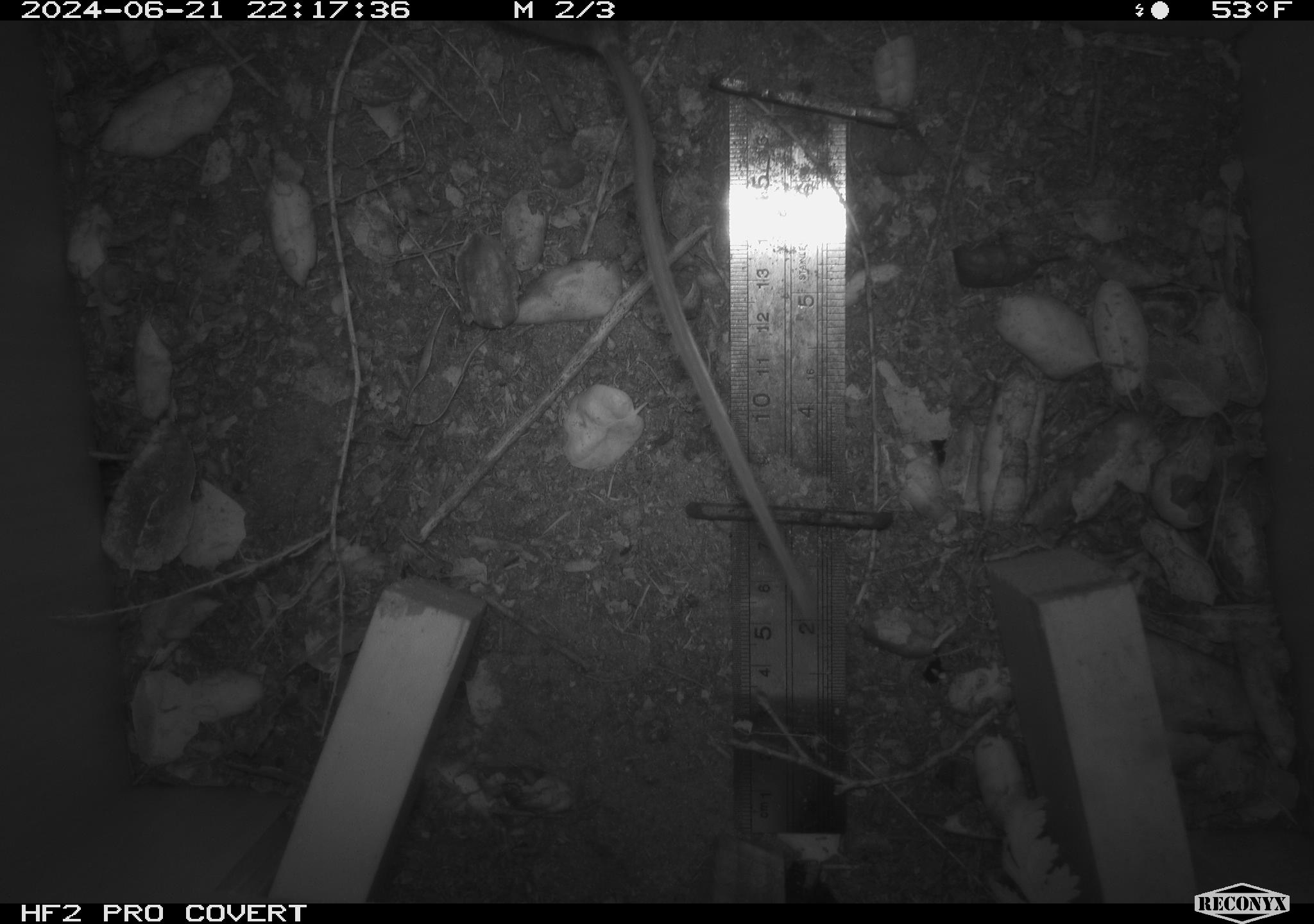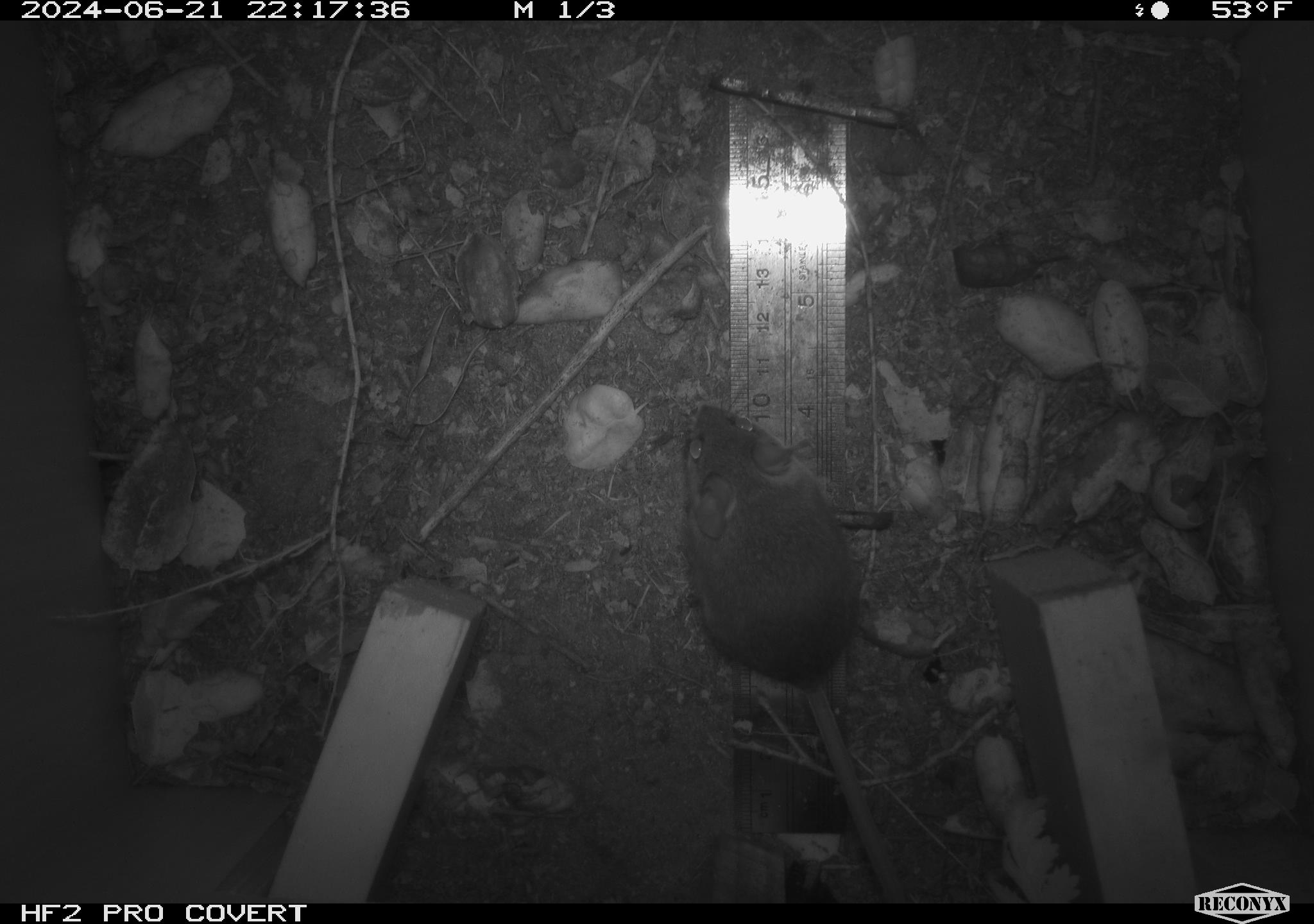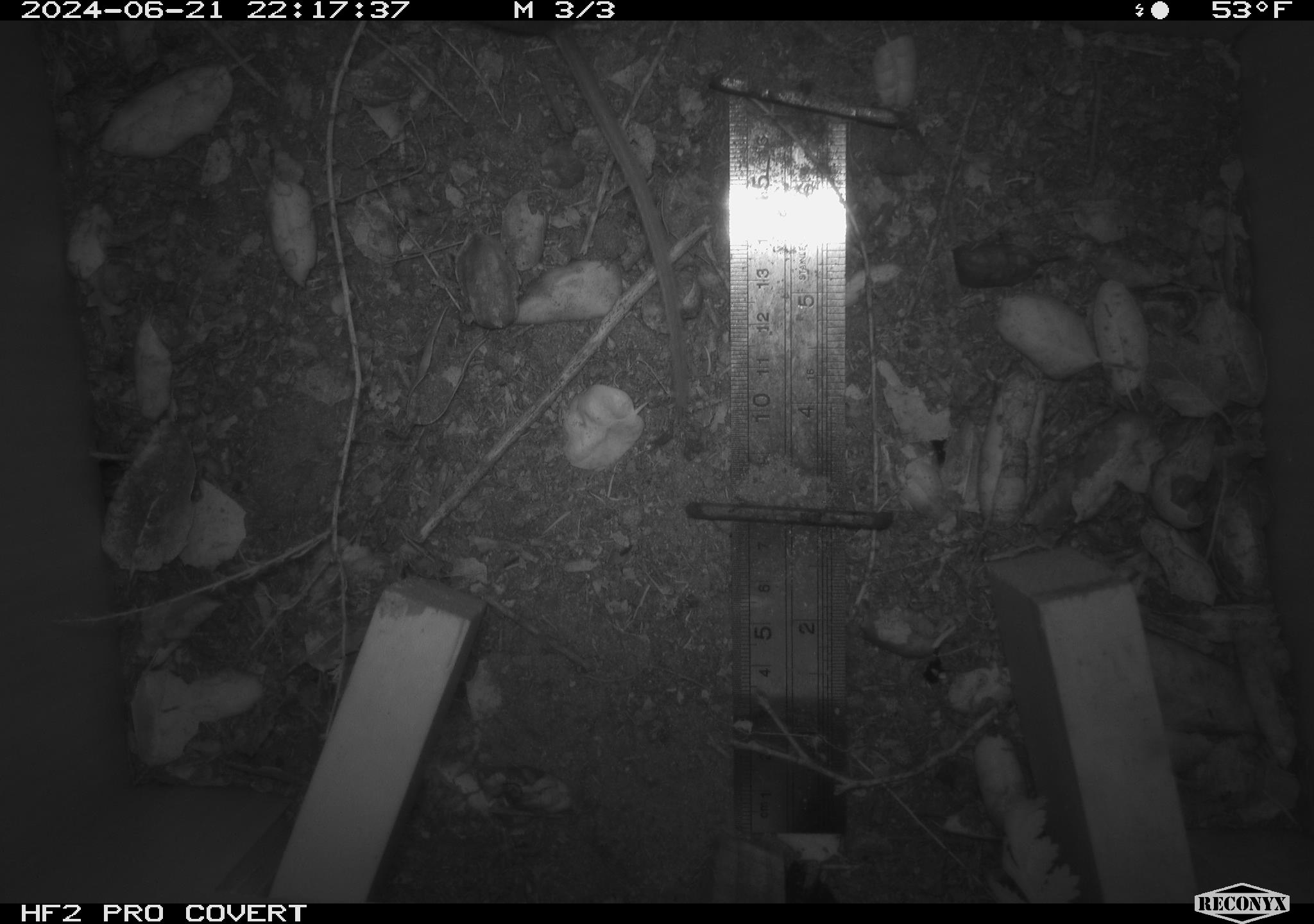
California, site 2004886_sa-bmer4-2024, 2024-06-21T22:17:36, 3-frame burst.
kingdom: Animalia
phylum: Chordata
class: Mammalia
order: Rodentia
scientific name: Rodentia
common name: woodrat or rat or mouse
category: woodrat or rat or mouse species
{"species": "woodrat or rat or mouse species (woodrat or rat or mouse) (Rodentia)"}